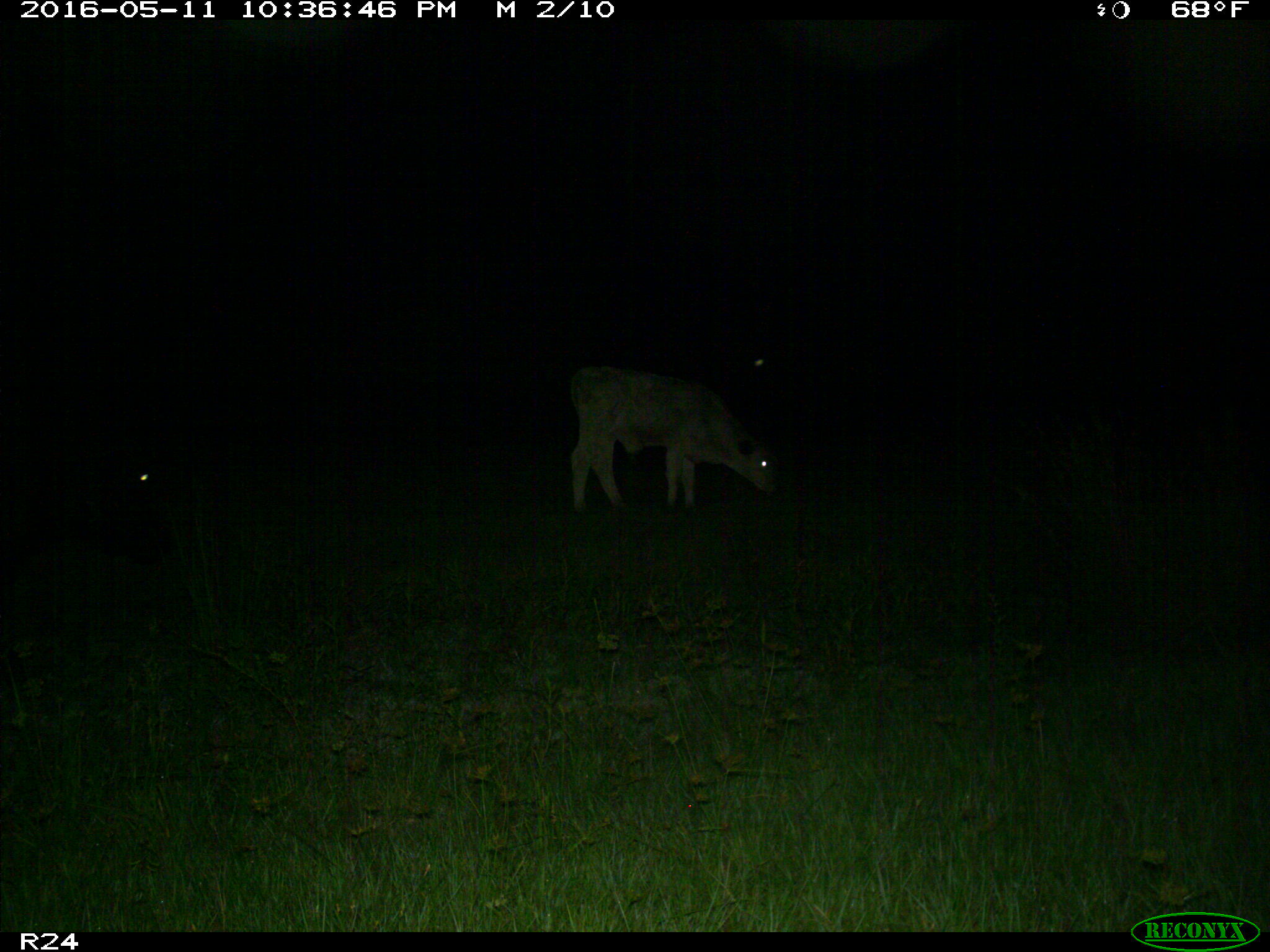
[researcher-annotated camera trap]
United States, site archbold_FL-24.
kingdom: Animalia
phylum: Chordata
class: Mammalia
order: Artiodactyla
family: Bovidae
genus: Bos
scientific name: Bos taurus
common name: domestic cow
Bos taurus (domestic cow).